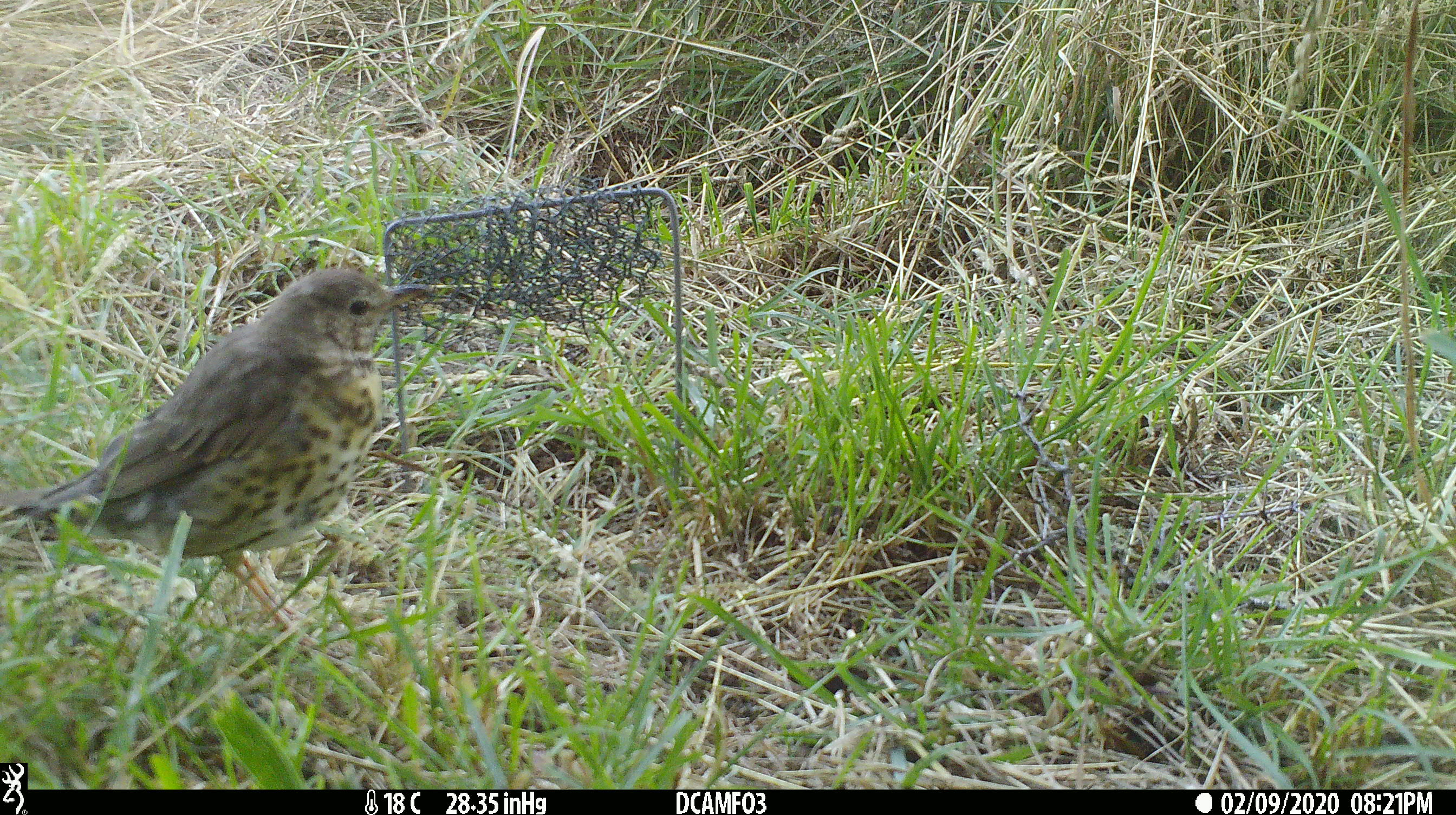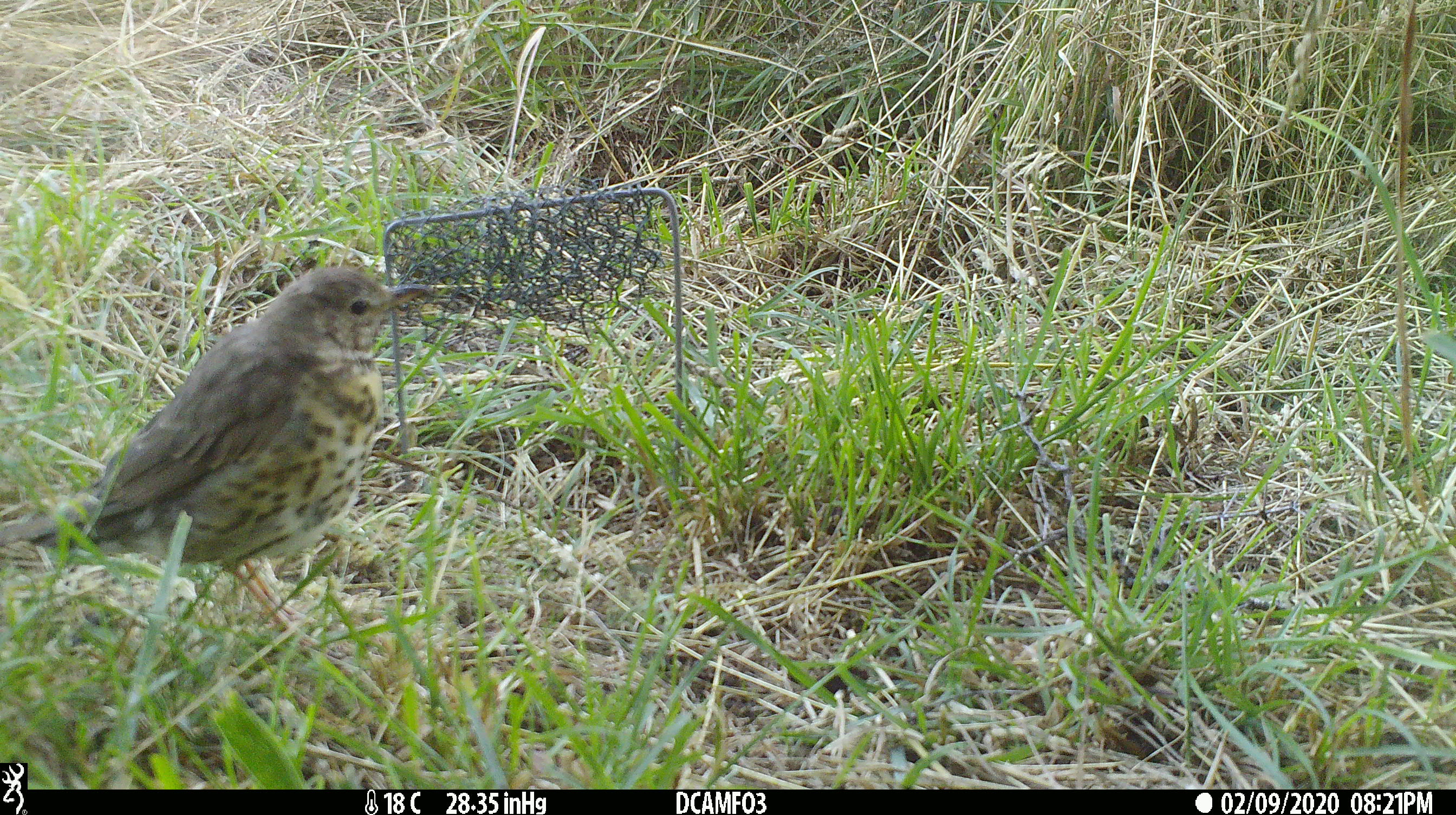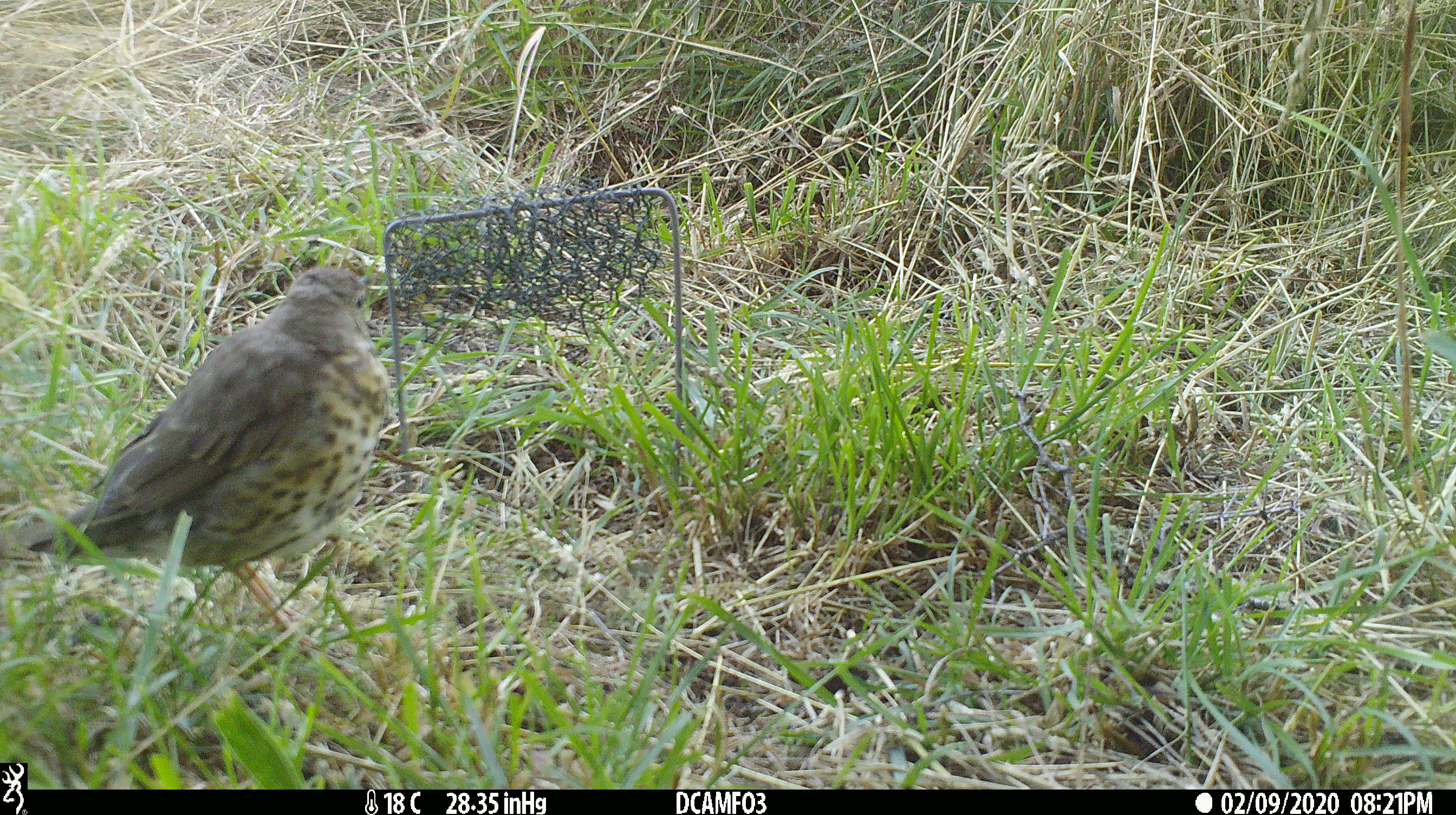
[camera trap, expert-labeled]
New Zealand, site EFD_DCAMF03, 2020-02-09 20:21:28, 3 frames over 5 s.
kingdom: Animalia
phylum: Chordata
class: Aves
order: Passeriformes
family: Turdidae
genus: Turdus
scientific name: Turdus philomelos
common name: song thrush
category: thrush